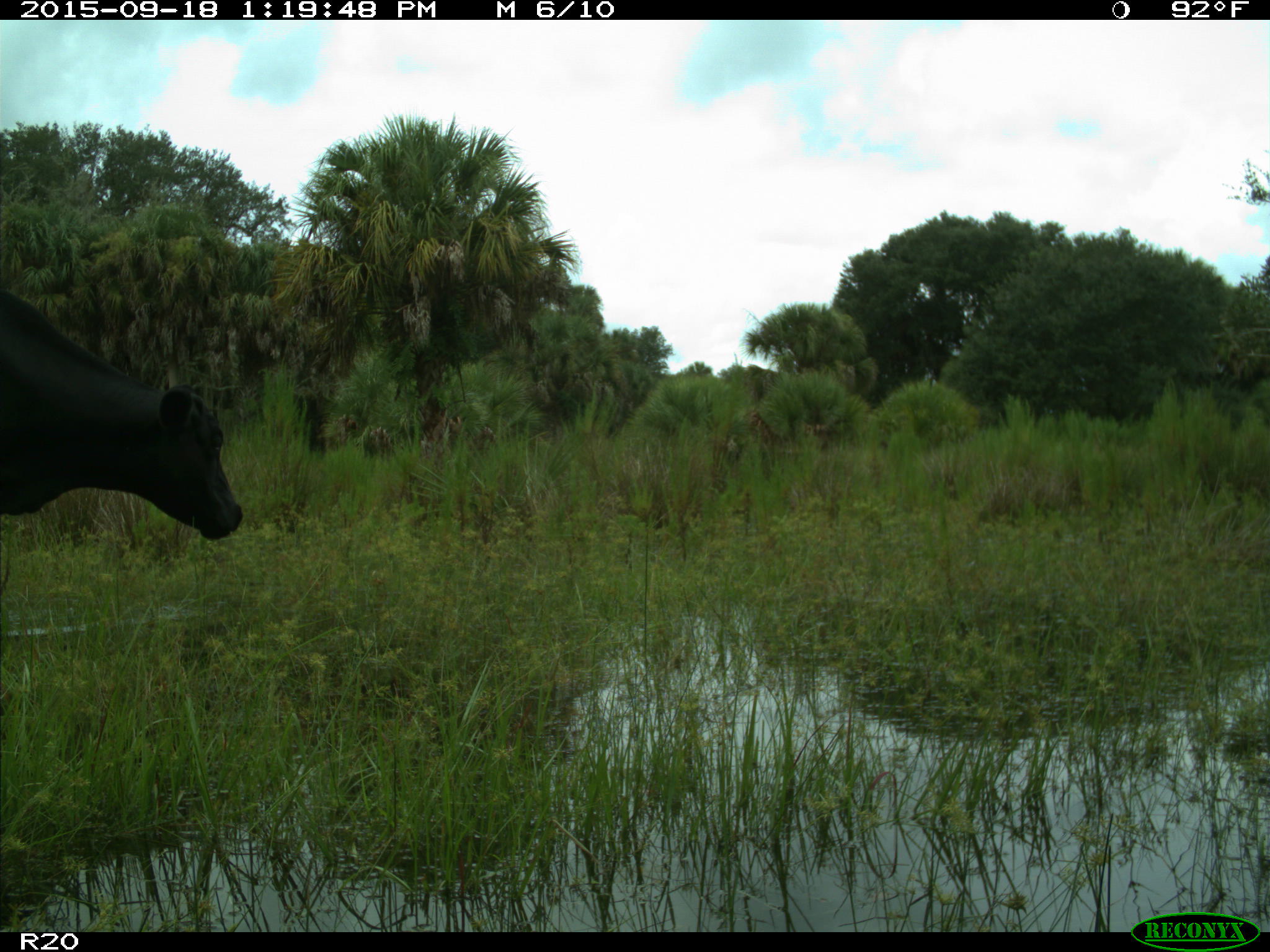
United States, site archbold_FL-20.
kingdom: Animalia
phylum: Chordata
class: Mammalia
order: Artiodactyla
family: Bovidae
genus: Bos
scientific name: Bos taurus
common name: domestic cow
Bos taurus (domestic cow).